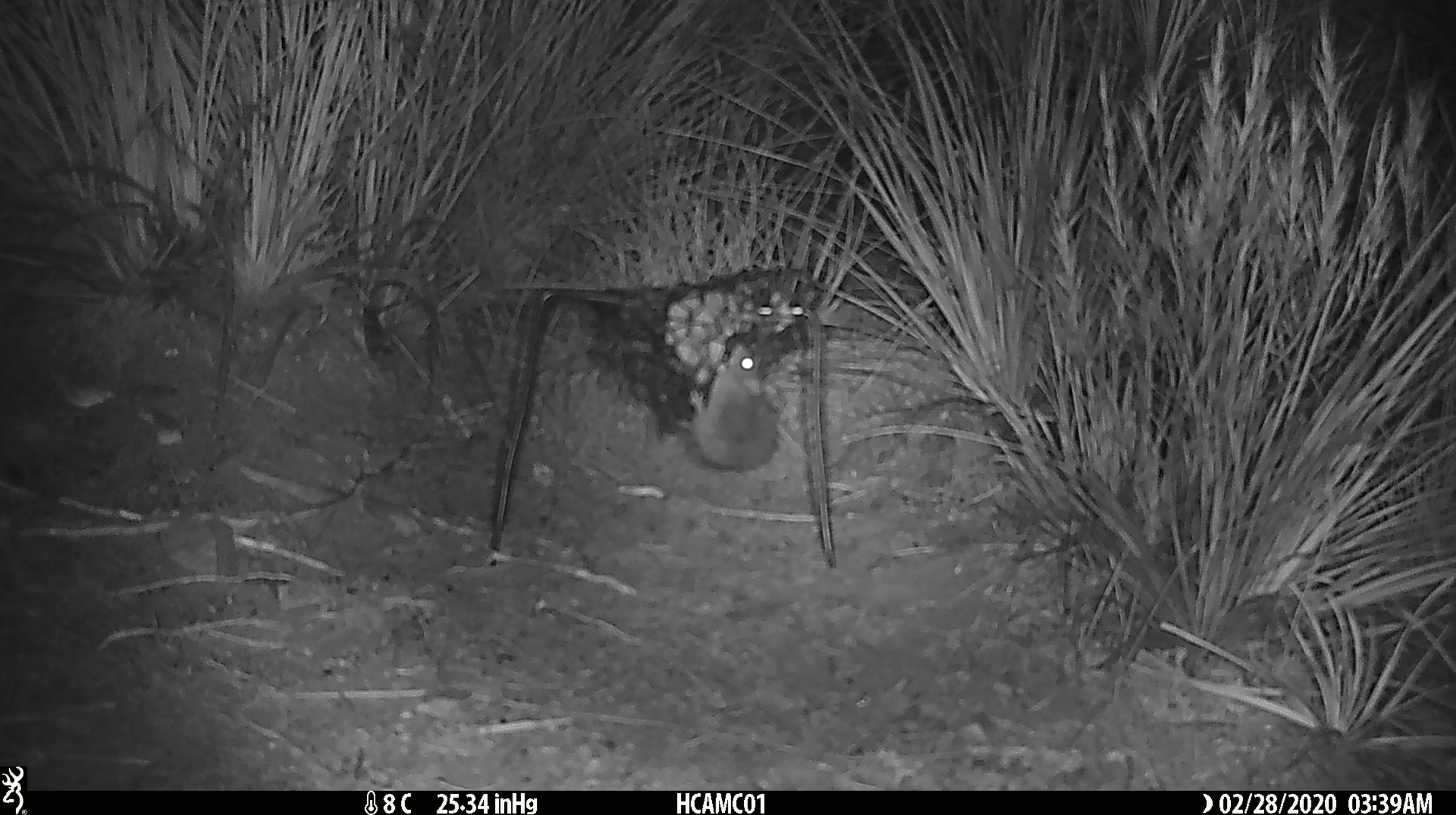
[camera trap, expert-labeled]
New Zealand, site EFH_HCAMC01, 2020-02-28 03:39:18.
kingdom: Animalia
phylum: Chordata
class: Mammalia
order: Rodentia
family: Muridae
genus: Mus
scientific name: Mus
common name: mouse